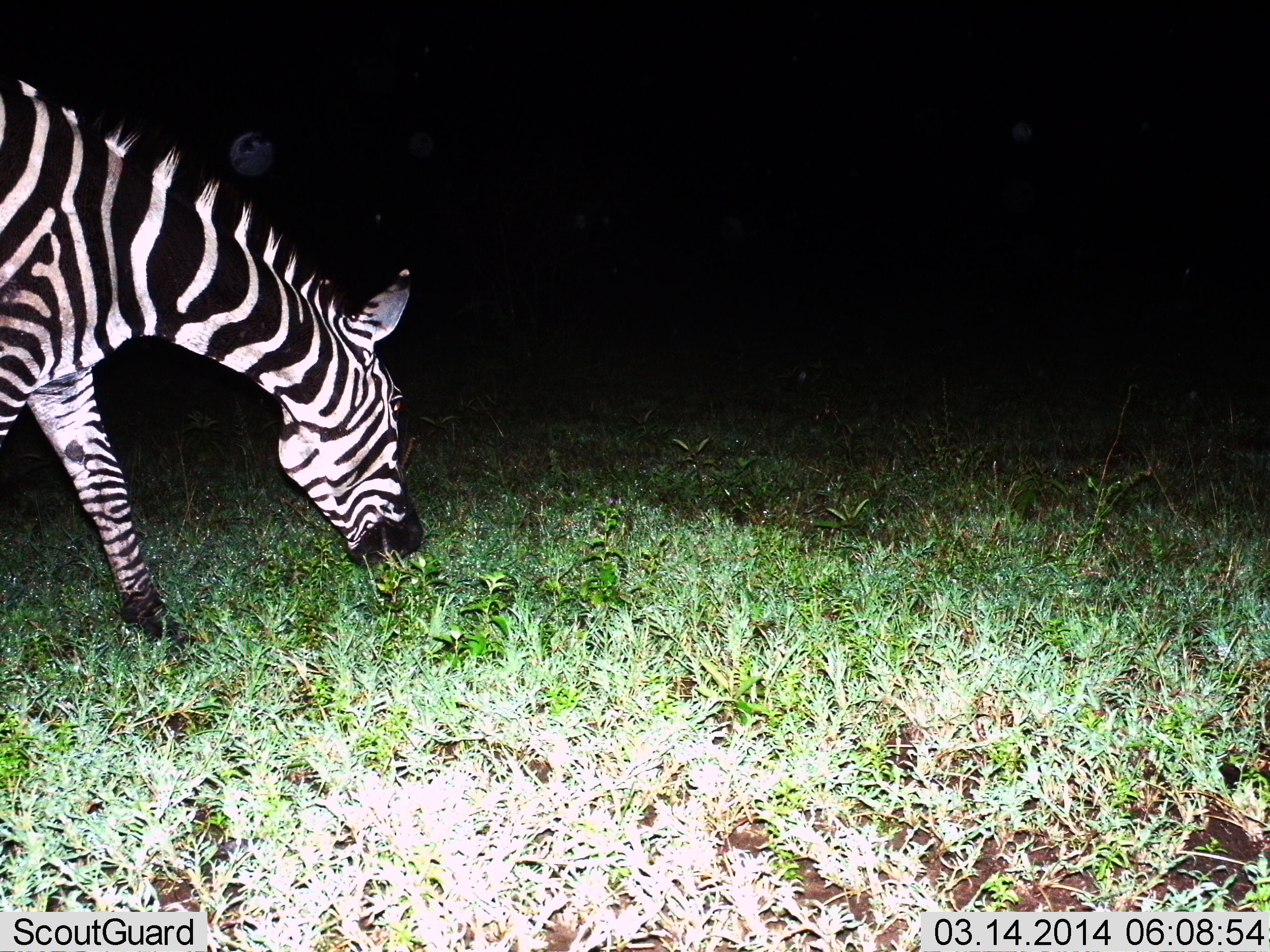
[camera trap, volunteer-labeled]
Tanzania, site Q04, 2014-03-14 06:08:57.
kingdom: Animalia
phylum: Chordata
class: Mammalia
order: Perissodactyla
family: Equidae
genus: Equus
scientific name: Equus quagga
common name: plains zebra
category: zebra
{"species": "zebra (plains zebra) (Equus quagga)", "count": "1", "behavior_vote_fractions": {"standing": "20%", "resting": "0%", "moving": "0%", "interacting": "0%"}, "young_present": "0%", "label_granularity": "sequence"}